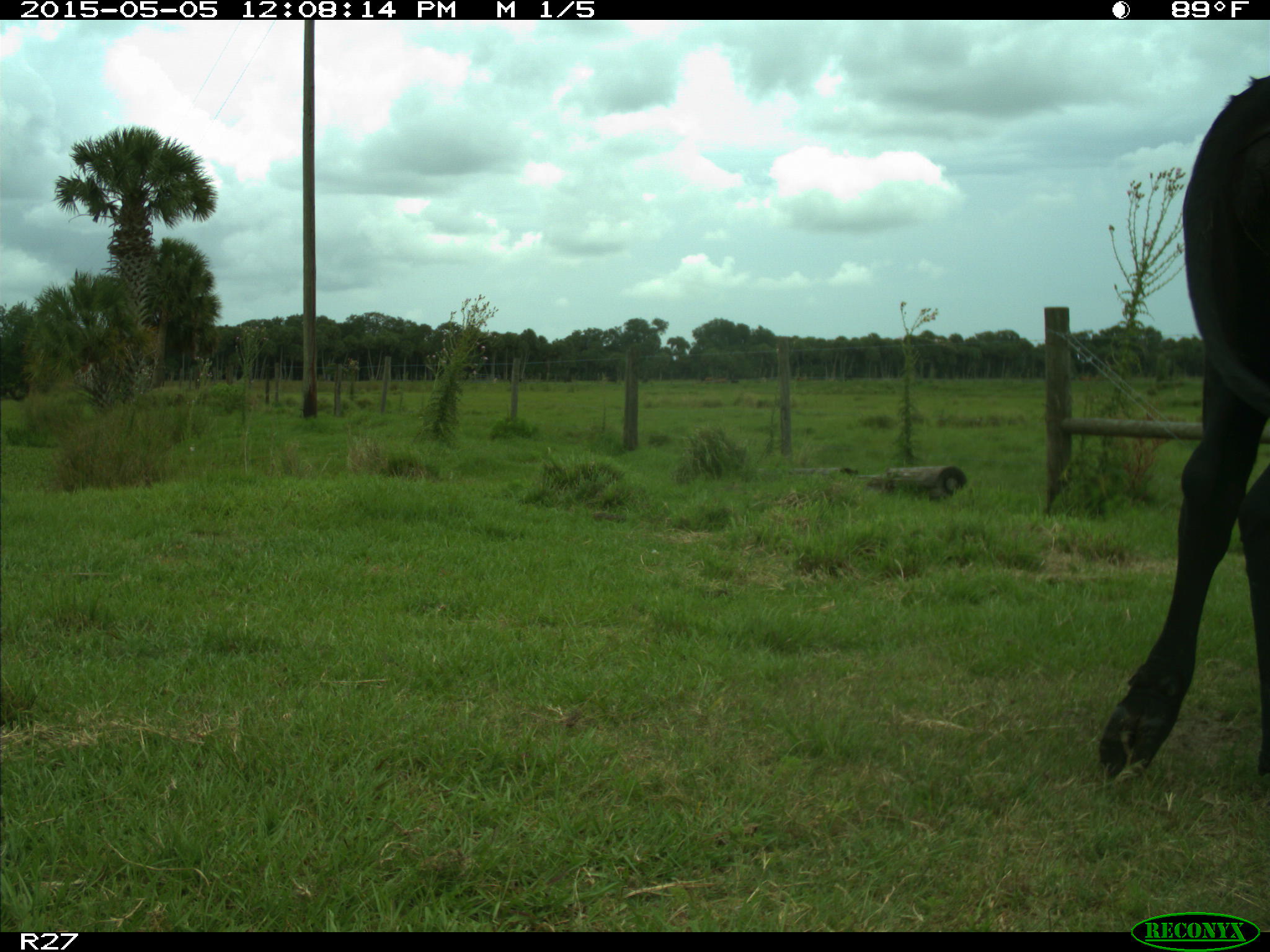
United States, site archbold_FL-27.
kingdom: Animalia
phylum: Chordata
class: Mammalia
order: Artiodactyla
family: Bovidae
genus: Bos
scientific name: Bos taurus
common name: domestic cow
Bos taurus (domestic cow).